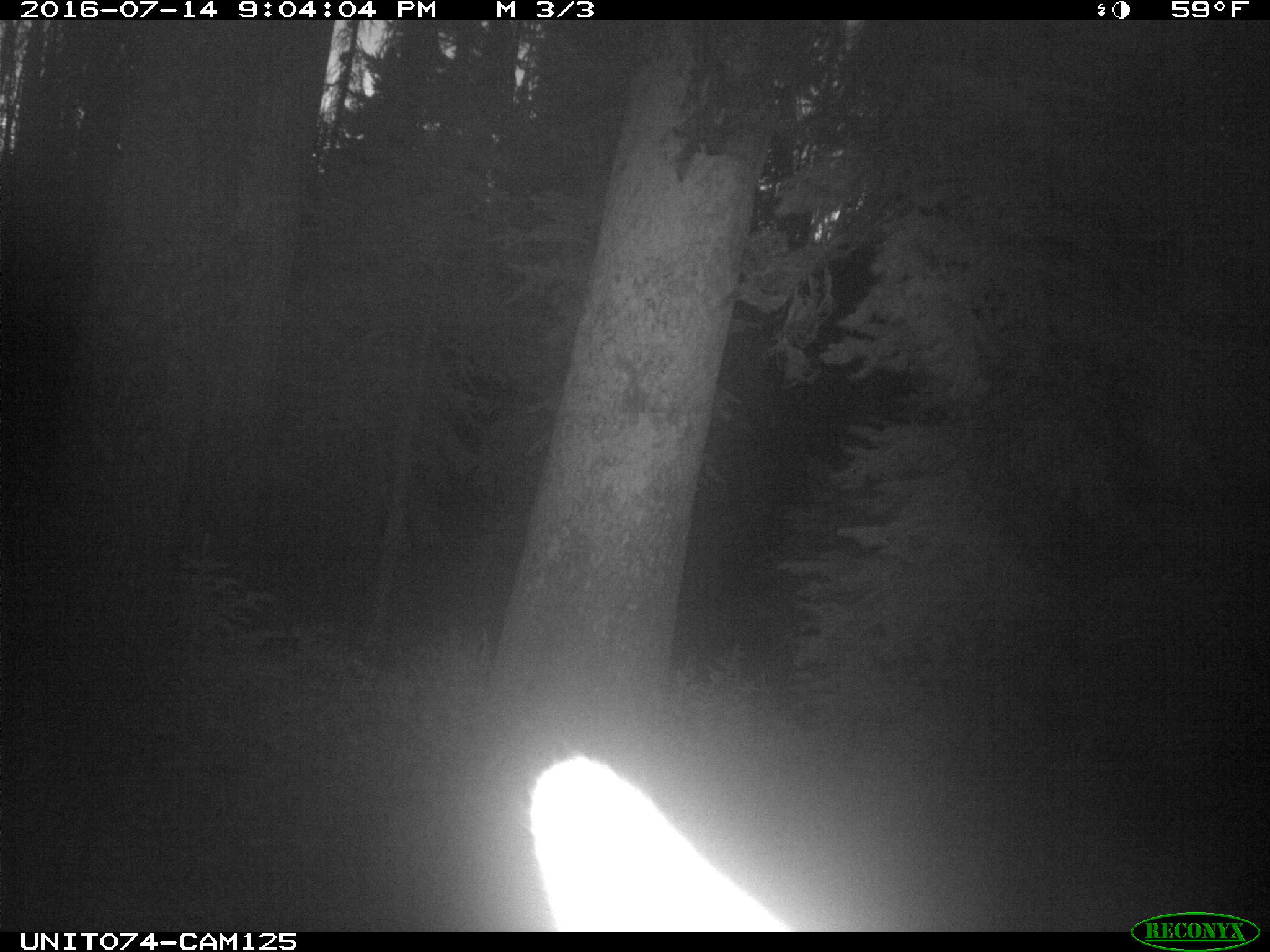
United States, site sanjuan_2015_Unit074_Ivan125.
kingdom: Animalia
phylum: Chordata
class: Mammalia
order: Artiodactyla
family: Cervidae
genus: Cervus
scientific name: Cervus elaphus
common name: red deer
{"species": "Cervus elaphus (red deer)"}